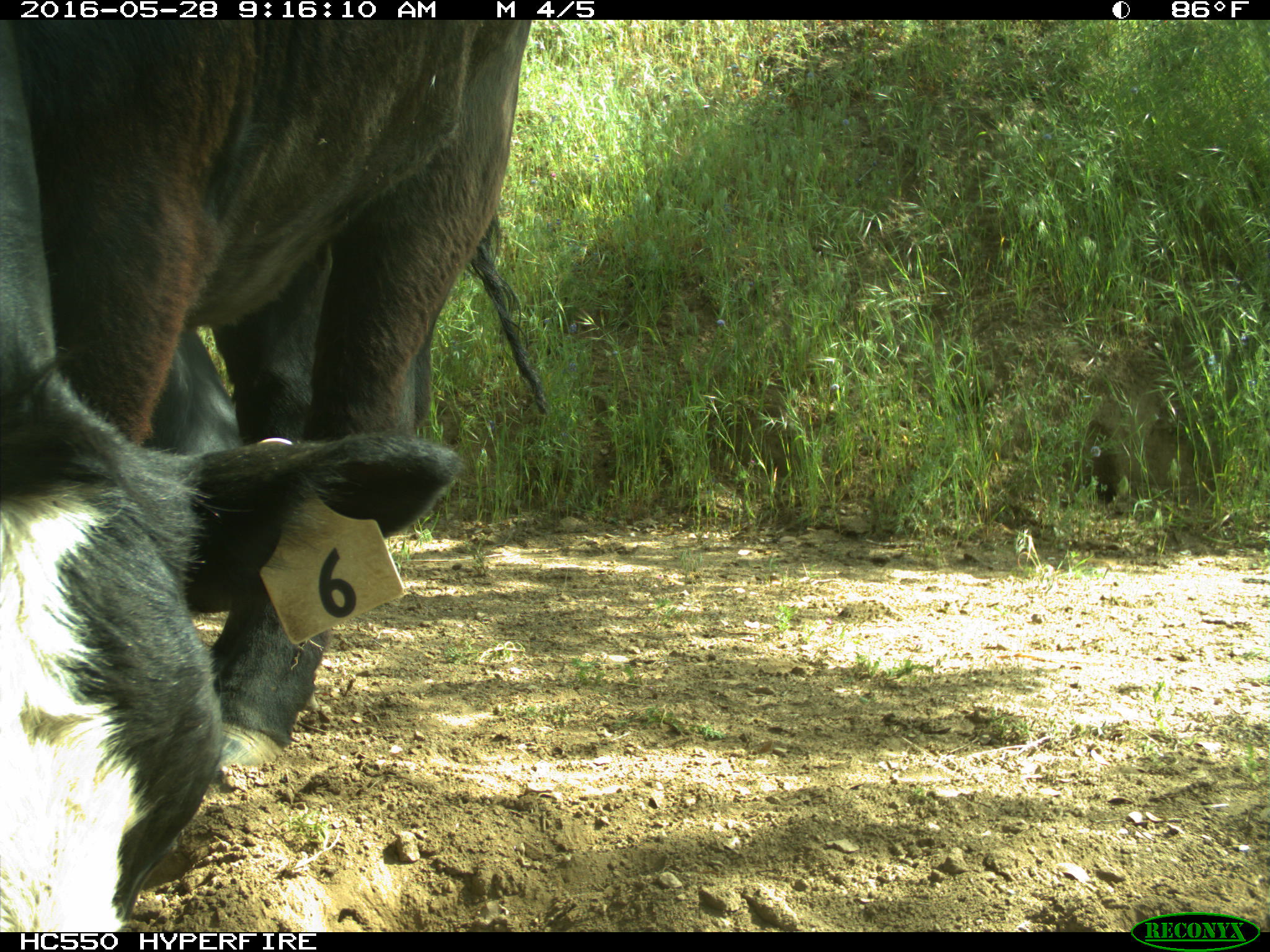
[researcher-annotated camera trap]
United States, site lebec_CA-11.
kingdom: Animalia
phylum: Chordata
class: Mammalia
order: Artiodactyla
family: Bovidae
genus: Bos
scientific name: Bos taurus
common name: domestic cow